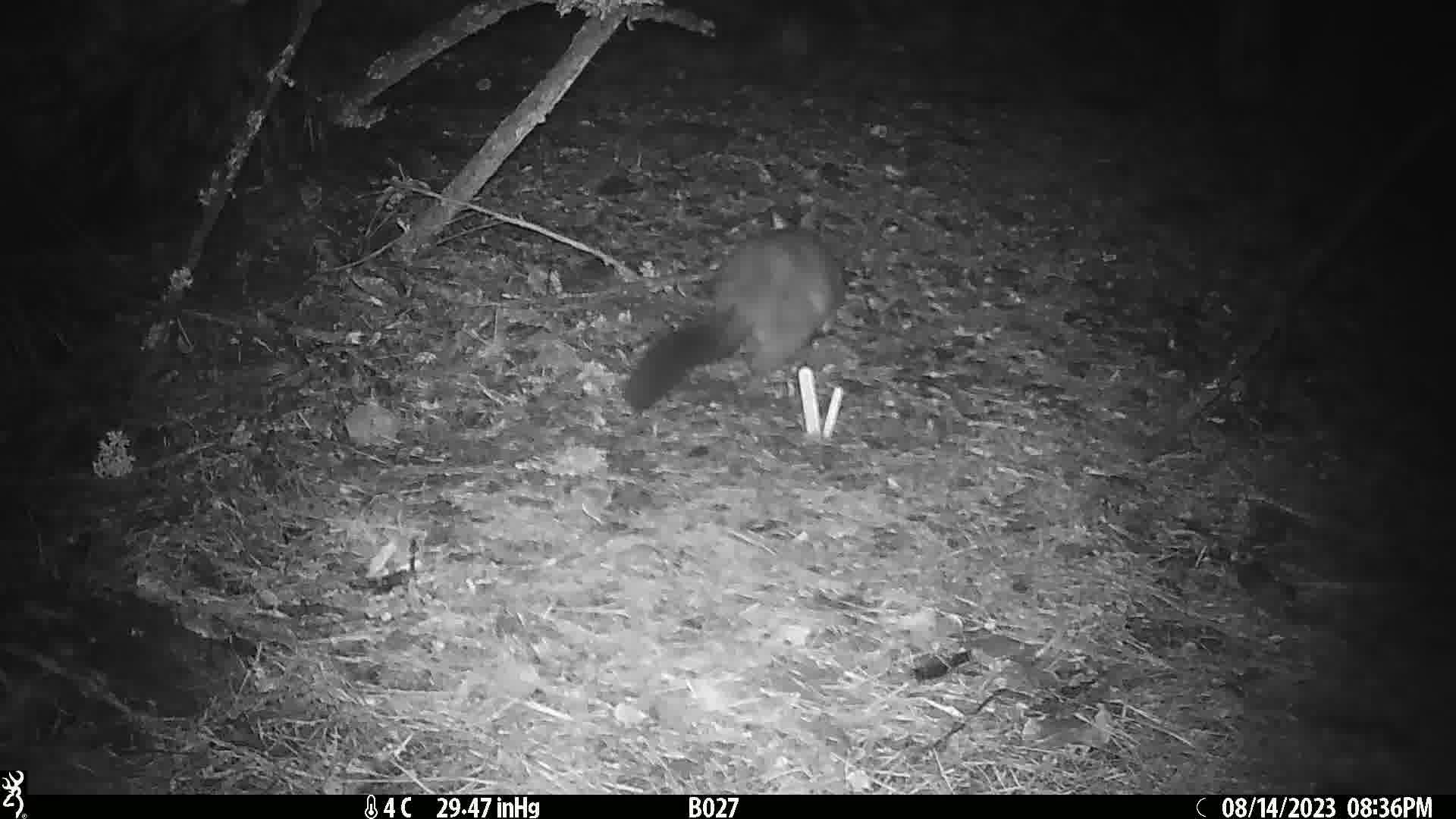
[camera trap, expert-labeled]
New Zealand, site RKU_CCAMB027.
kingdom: Animalia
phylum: Chordata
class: Mammalia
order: Diprotodontia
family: Phalangeridae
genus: Trichosurus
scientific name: Trichosurus vulpecula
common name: common brushtail possum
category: possum